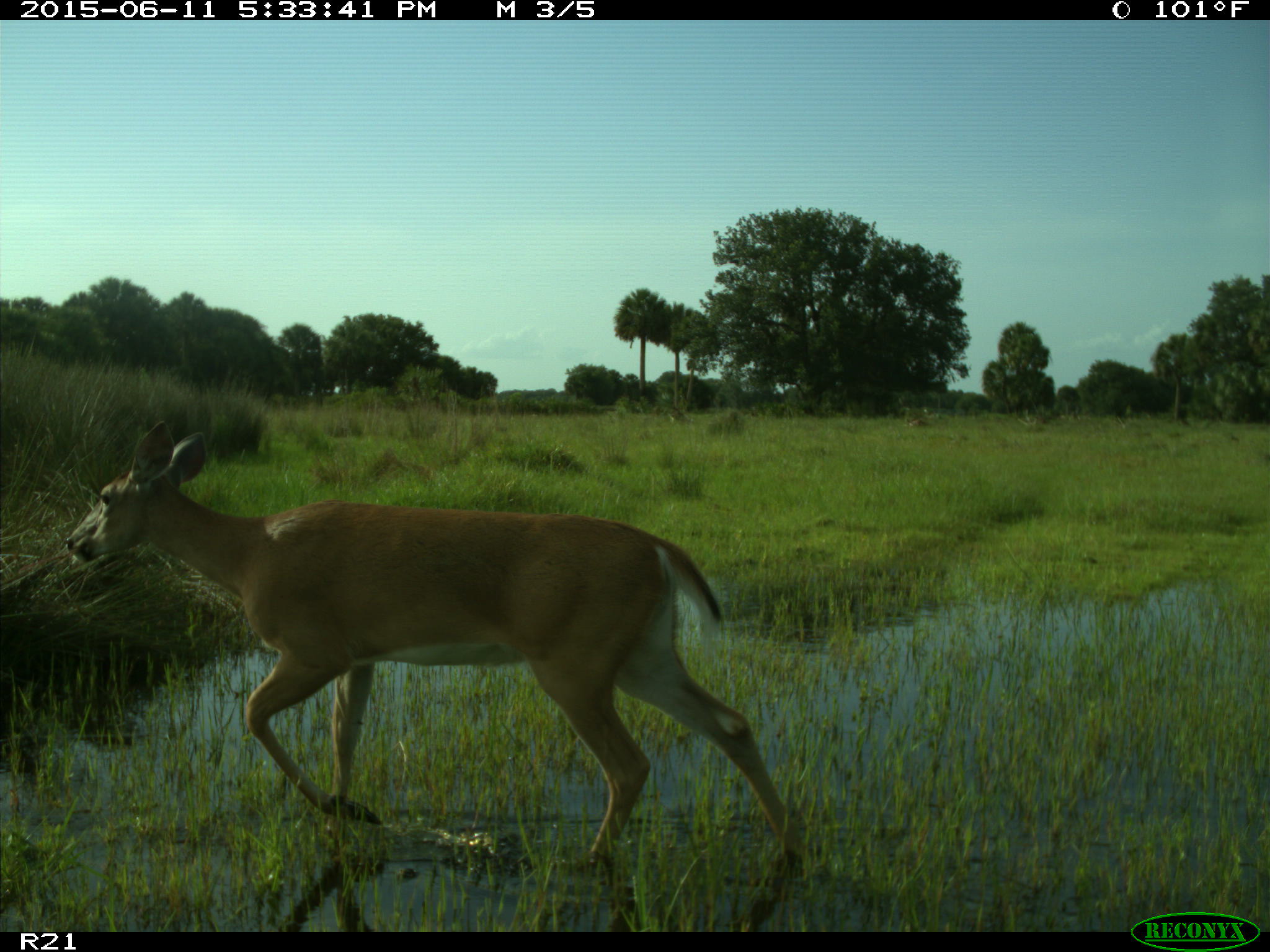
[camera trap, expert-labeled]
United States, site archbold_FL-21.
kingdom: Animalia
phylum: Chordata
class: Mammalia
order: Artiodactyla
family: Cervidae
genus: Odocoileus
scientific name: Odocoileus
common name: deer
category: unidentified deer